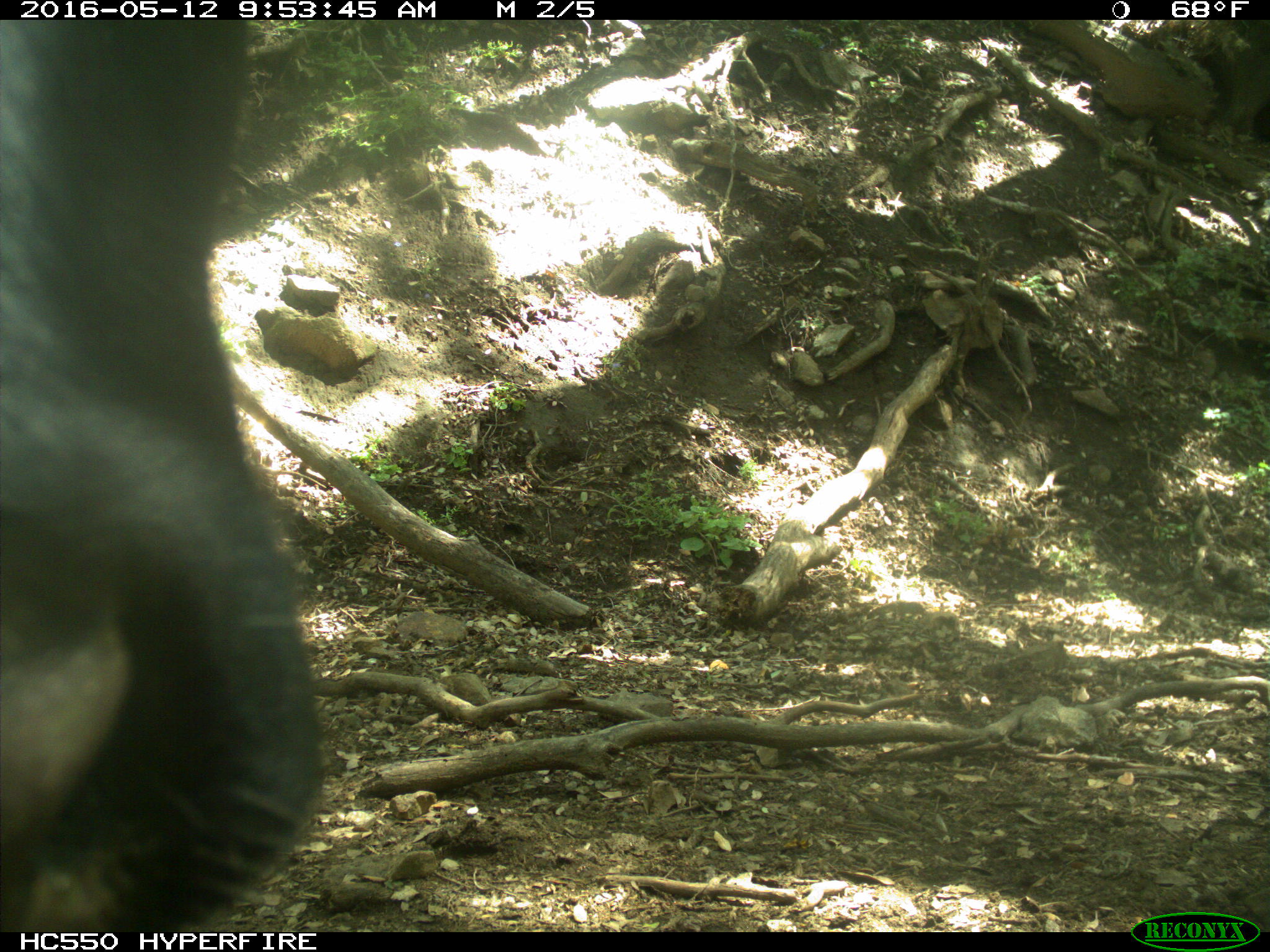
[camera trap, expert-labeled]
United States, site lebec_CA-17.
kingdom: Animalia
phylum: Chordata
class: Mammalia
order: Artiodactyla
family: Bovidae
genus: Bos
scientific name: Bos taurus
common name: domestic cow